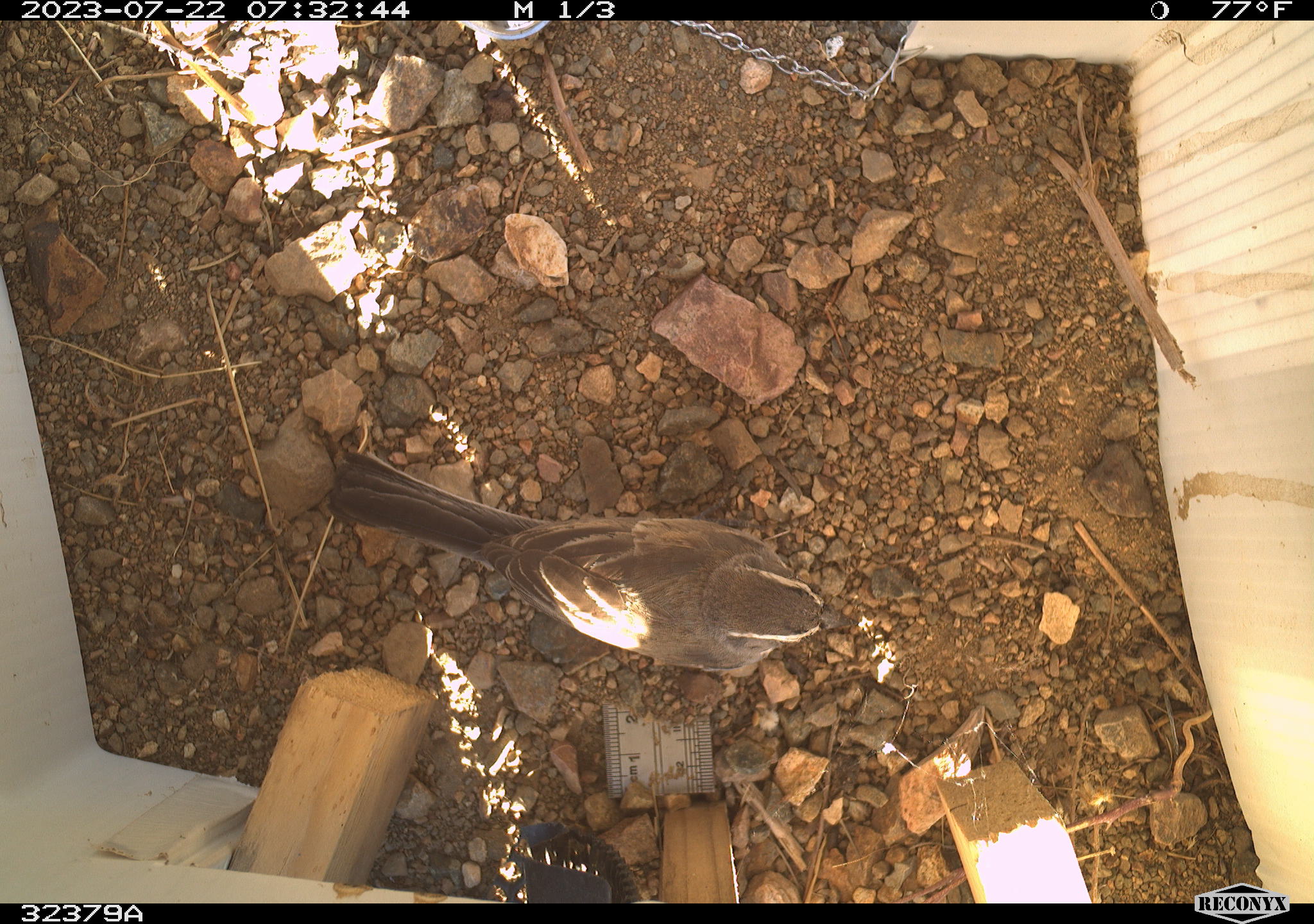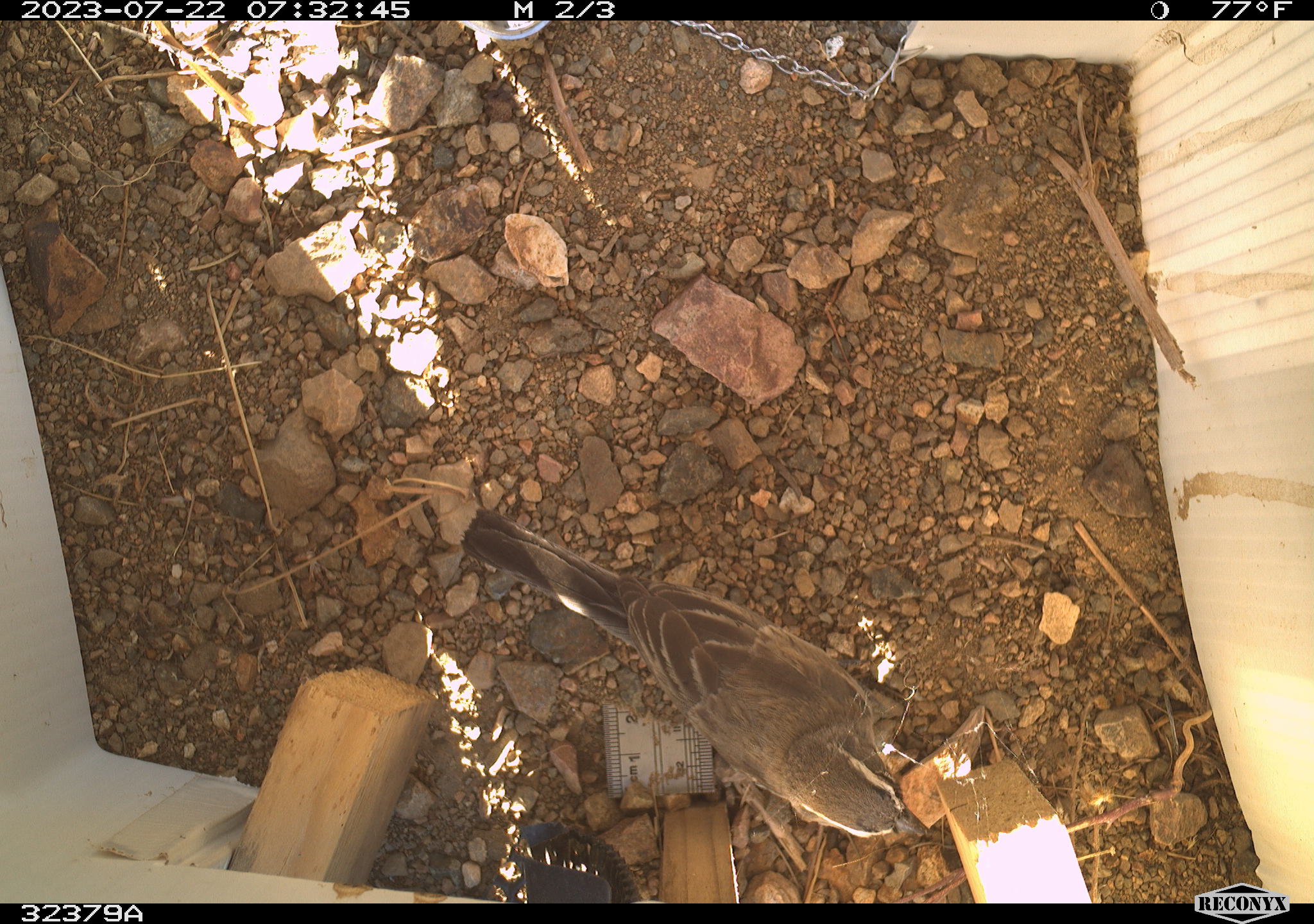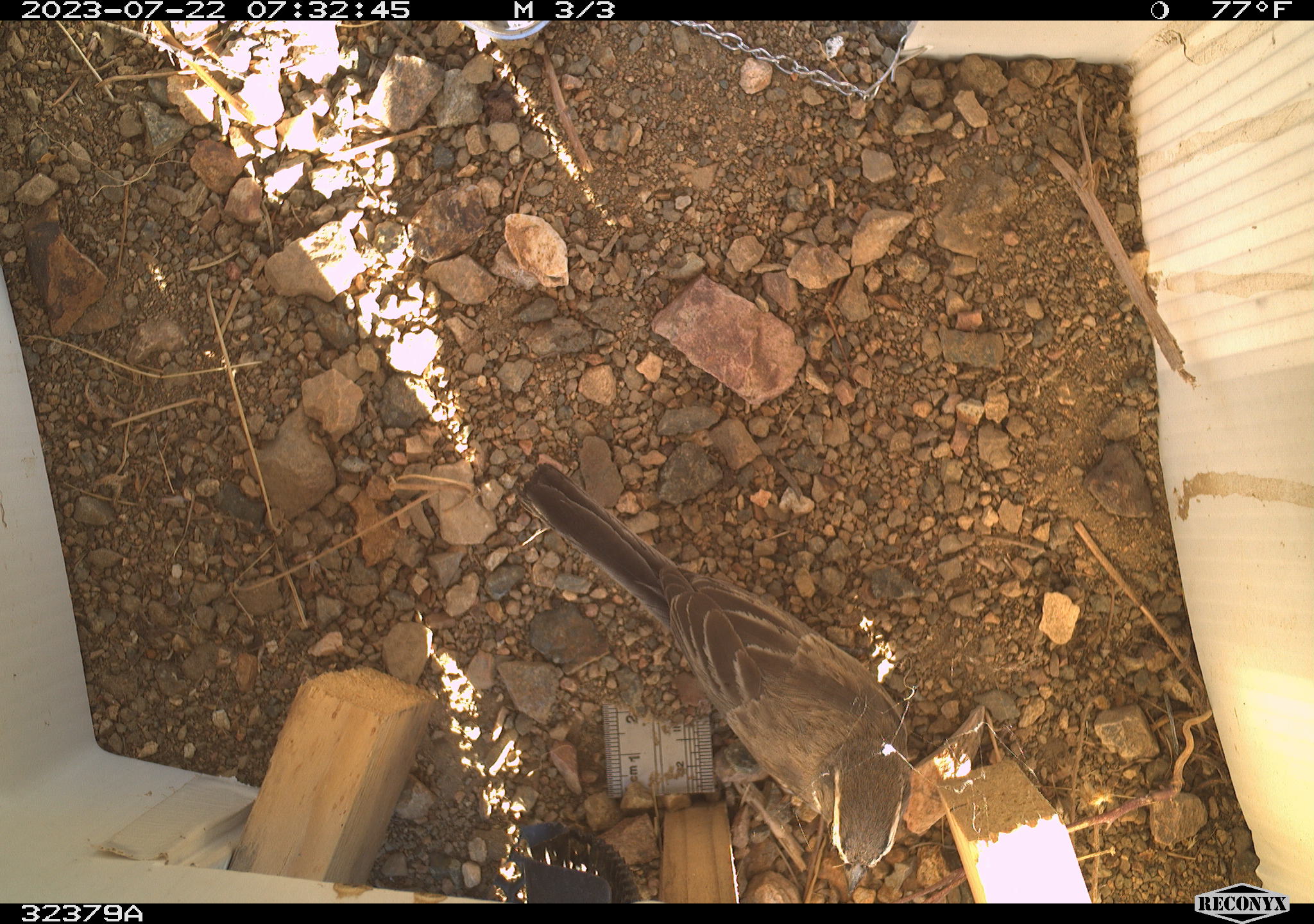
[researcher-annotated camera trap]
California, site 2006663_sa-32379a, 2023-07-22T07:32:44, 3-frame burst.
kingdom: Animalia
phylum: Chordata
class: Aves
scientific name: Aves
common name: bird